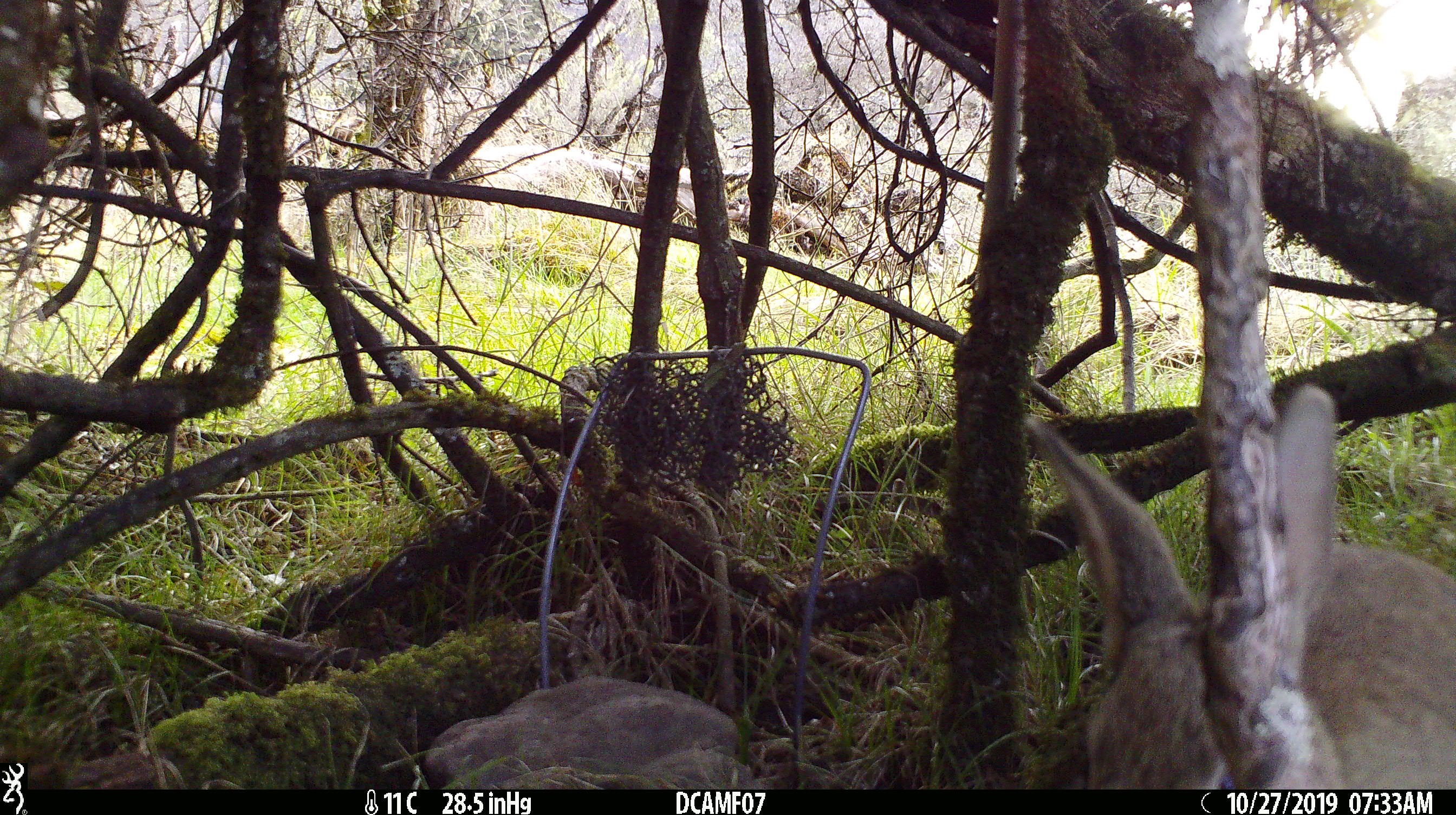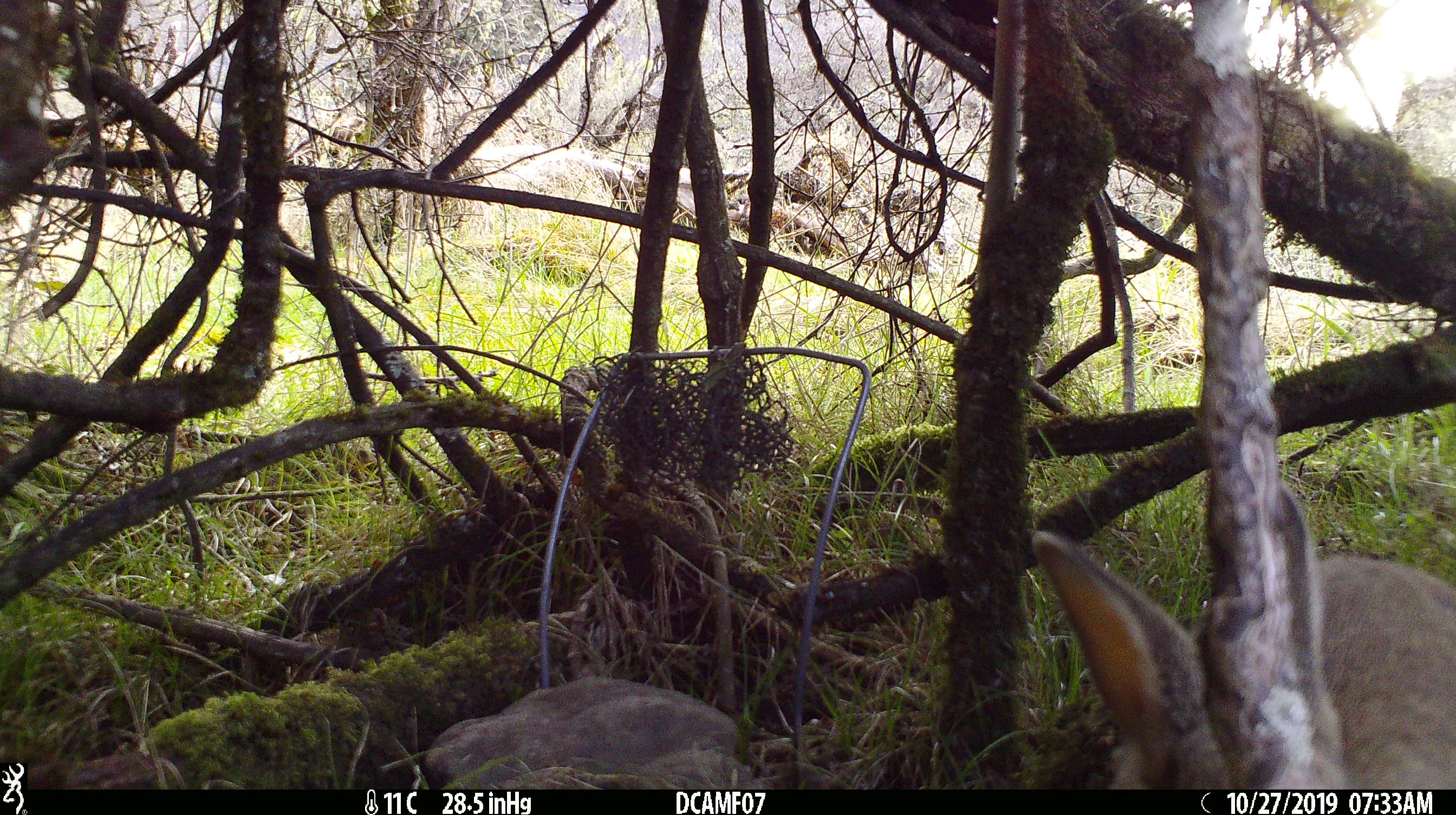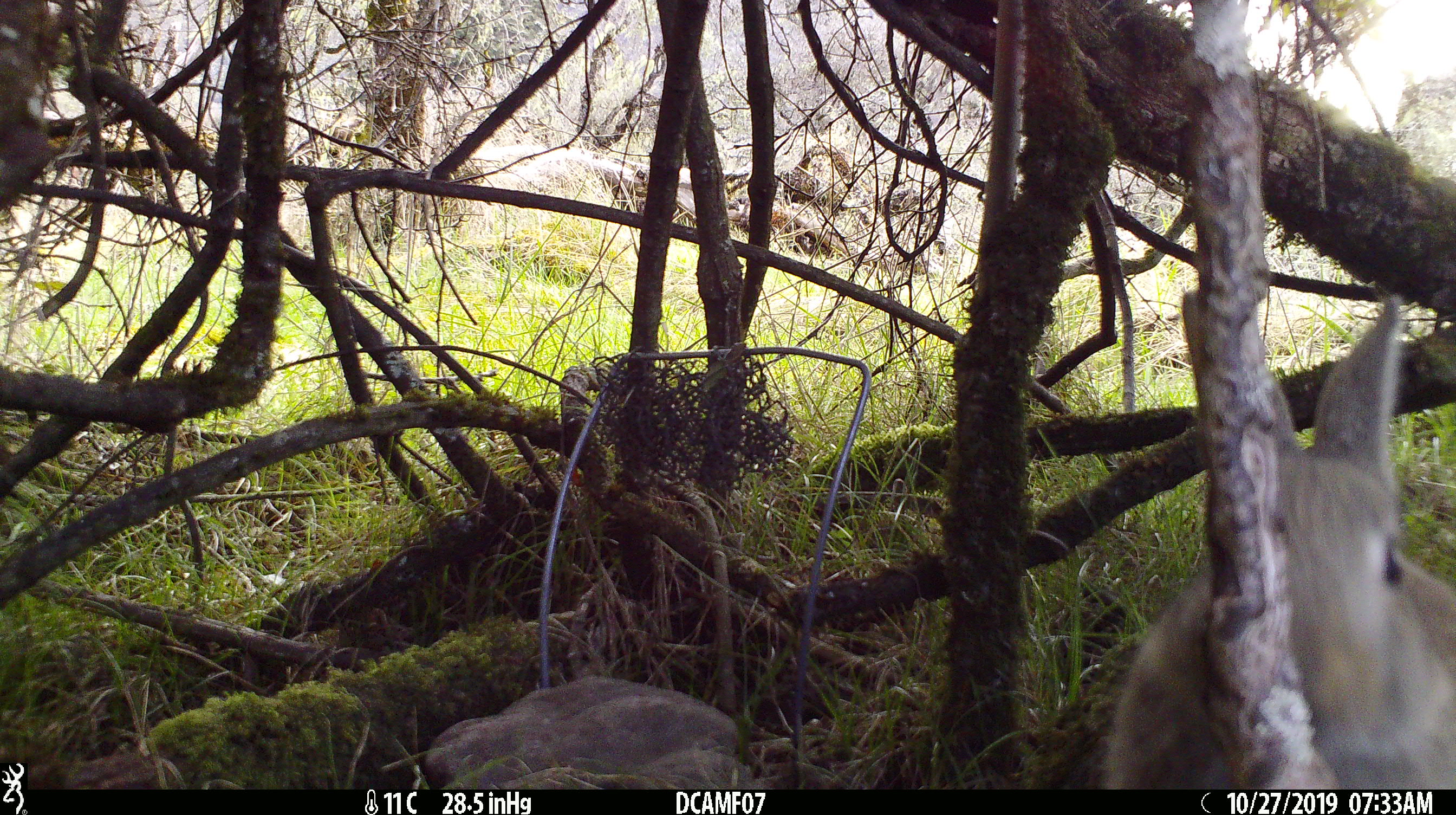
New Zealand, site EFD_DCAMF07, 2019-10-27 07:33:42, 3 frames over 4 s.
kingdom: Animalia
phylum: Chordata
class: Mammalia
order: Lagomorpha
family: Leporidae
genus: Oryctolagus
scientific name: Oryctolagus cuniculus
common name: european rabbit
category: rabbit